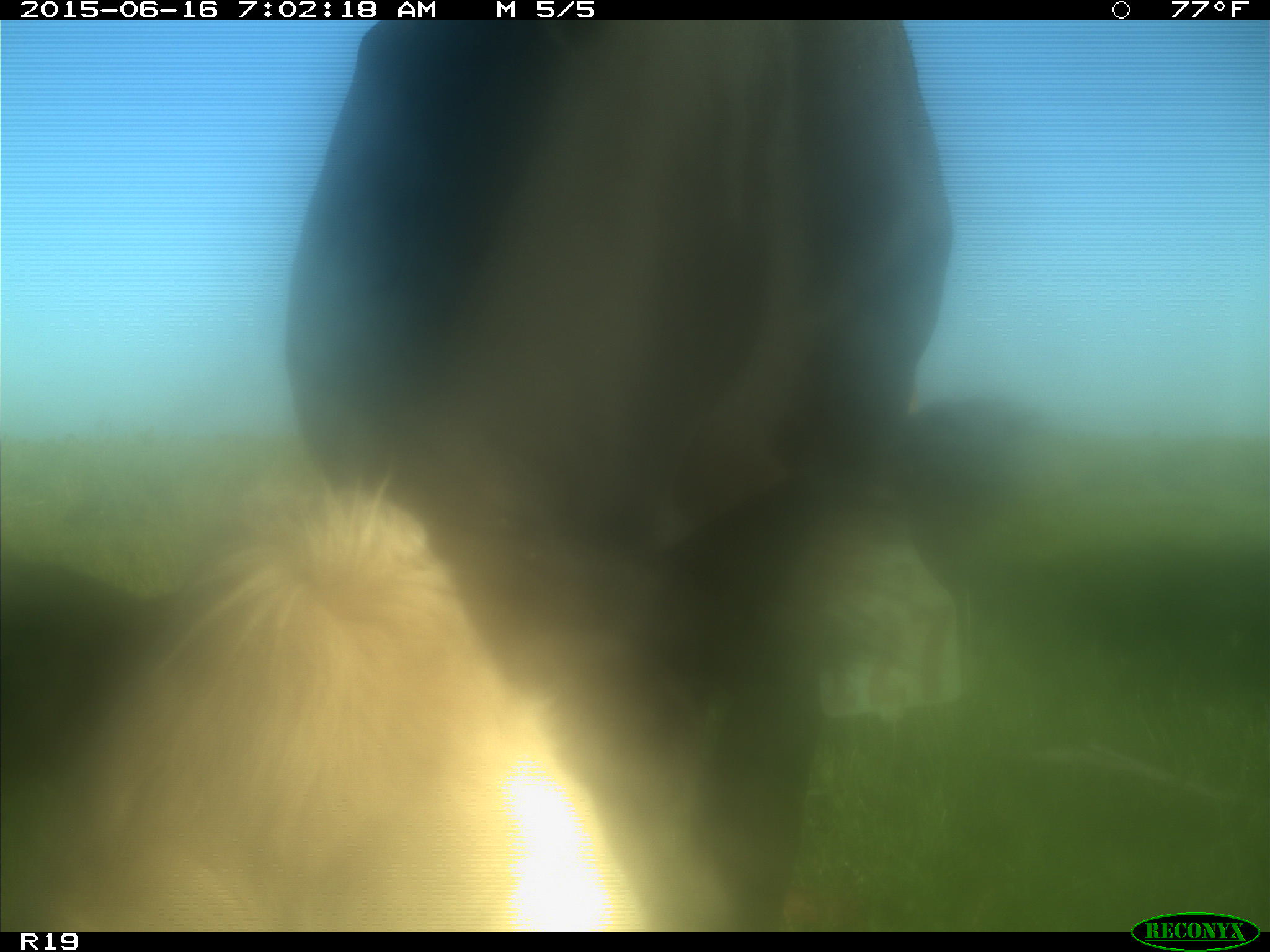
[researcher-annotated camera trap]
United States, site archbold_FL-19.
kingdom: Animalia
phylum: Chordata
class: Mammalia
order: Artiodactyla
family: Bovidae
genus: Bos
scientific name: Bos taurus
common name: domestic cow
Bos taurus (domestic cow).